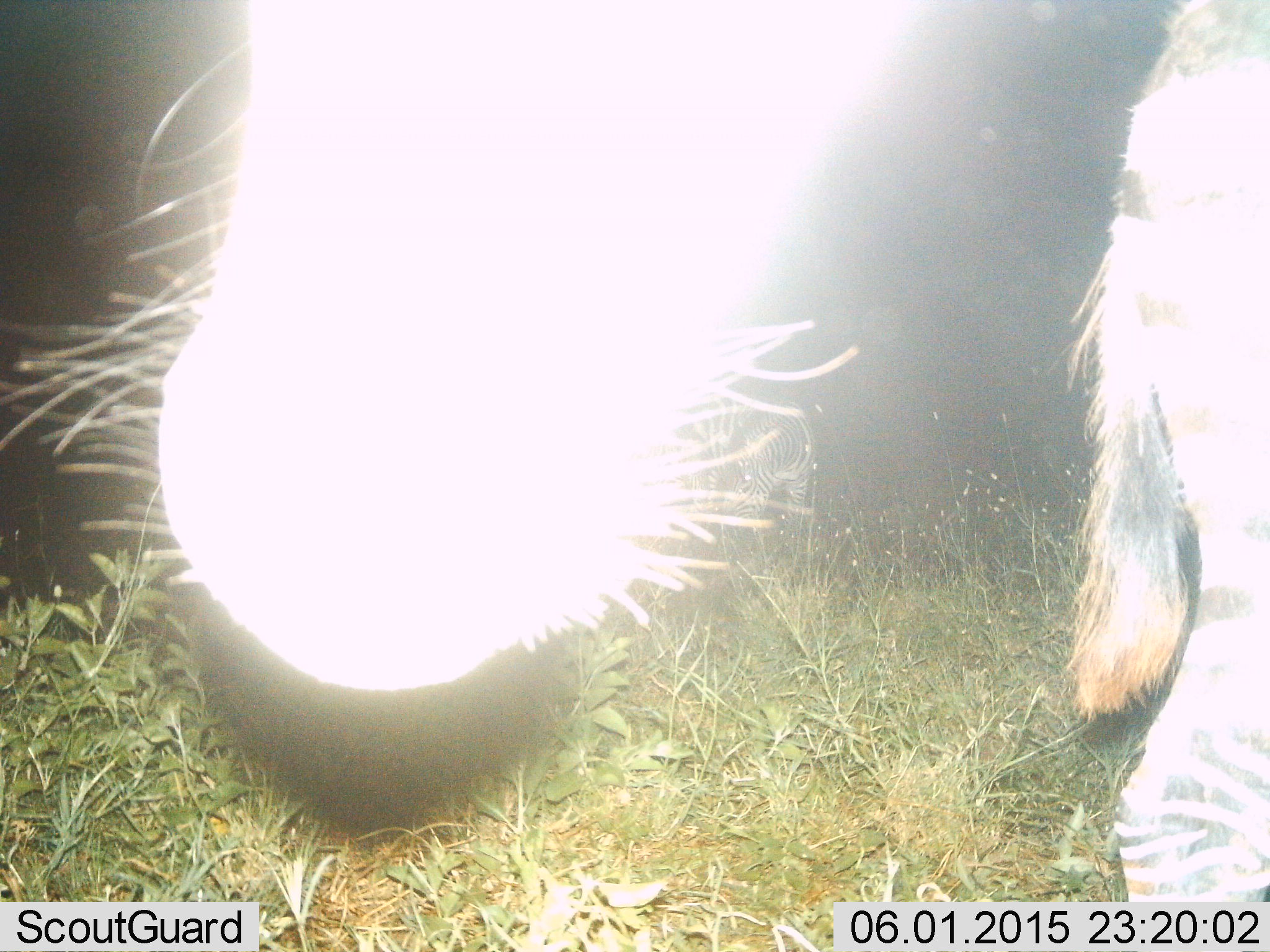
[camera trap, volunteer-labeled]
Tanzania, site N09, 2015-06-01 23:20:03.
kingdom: Animalia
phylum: Chordata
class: Mammalia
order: Perissodactyla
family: Equidae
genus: Equus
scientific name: Equus quagga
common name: plains zebra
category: zebra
Zebra (plains zebra) (Equus quagga), count 2. Behavior (volunteer vote fractions): standing 90%, resting 0%, moving 0%, interacting 0%. Young present (vote fraction): 40%. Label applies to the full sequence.